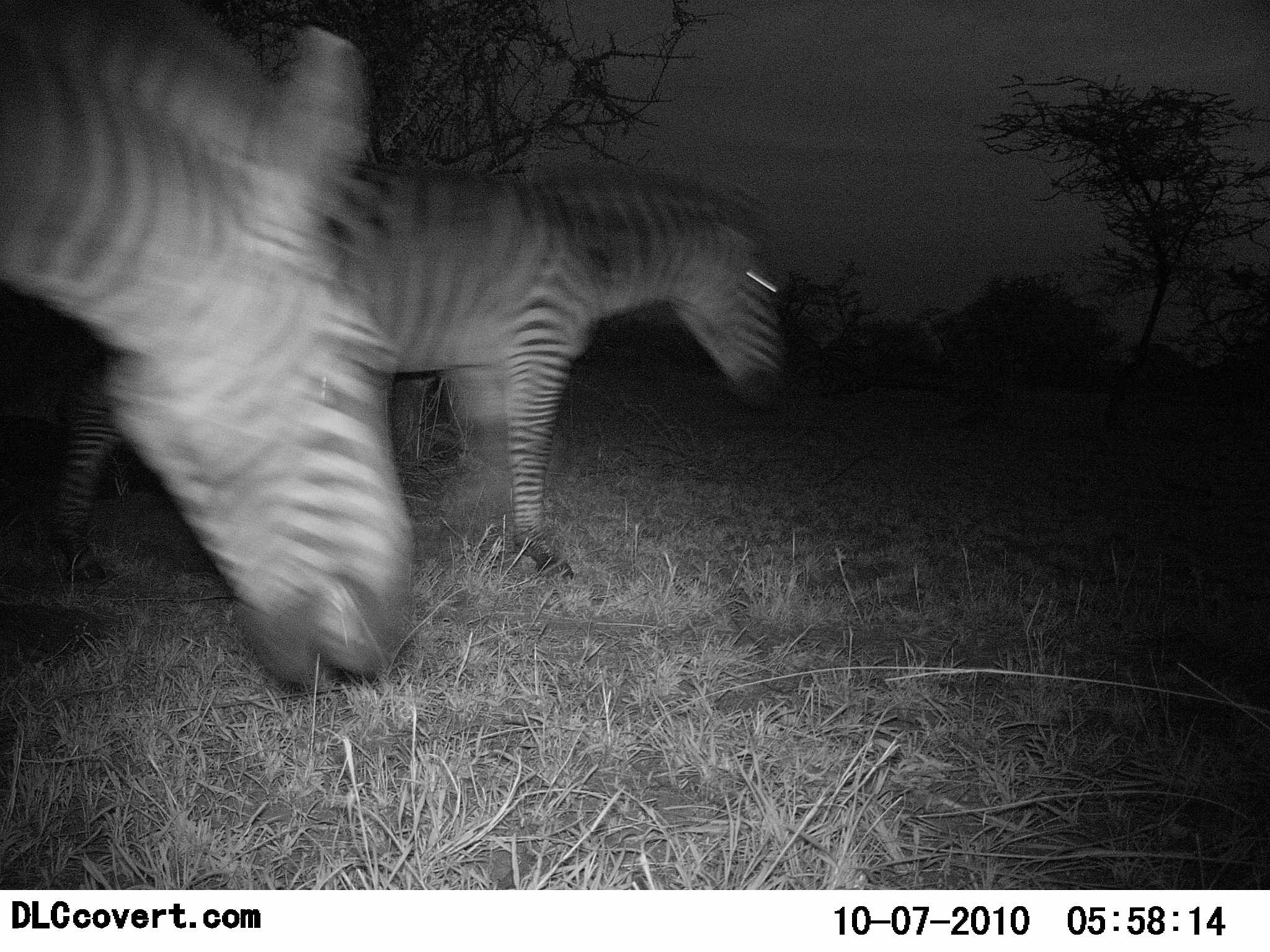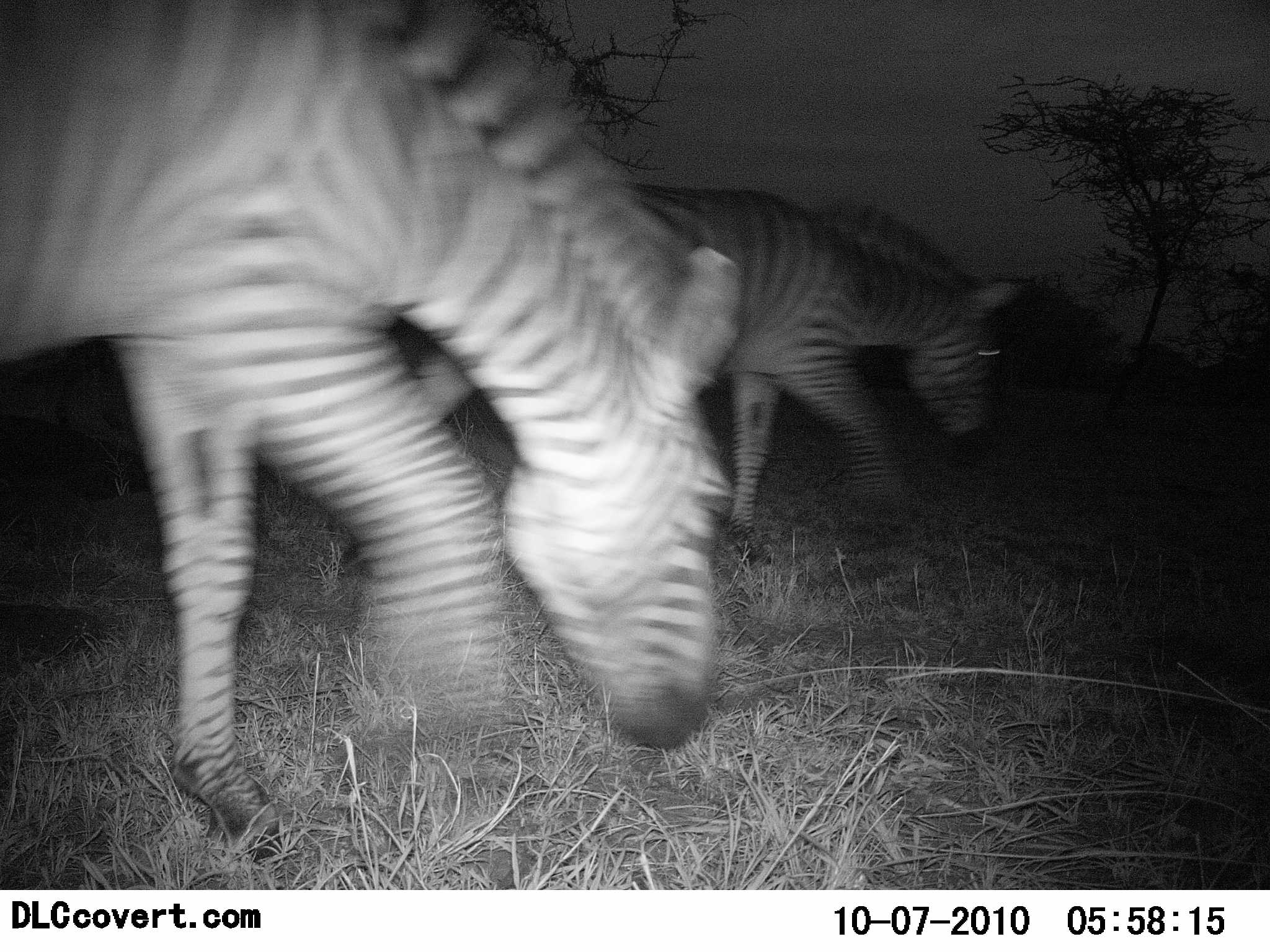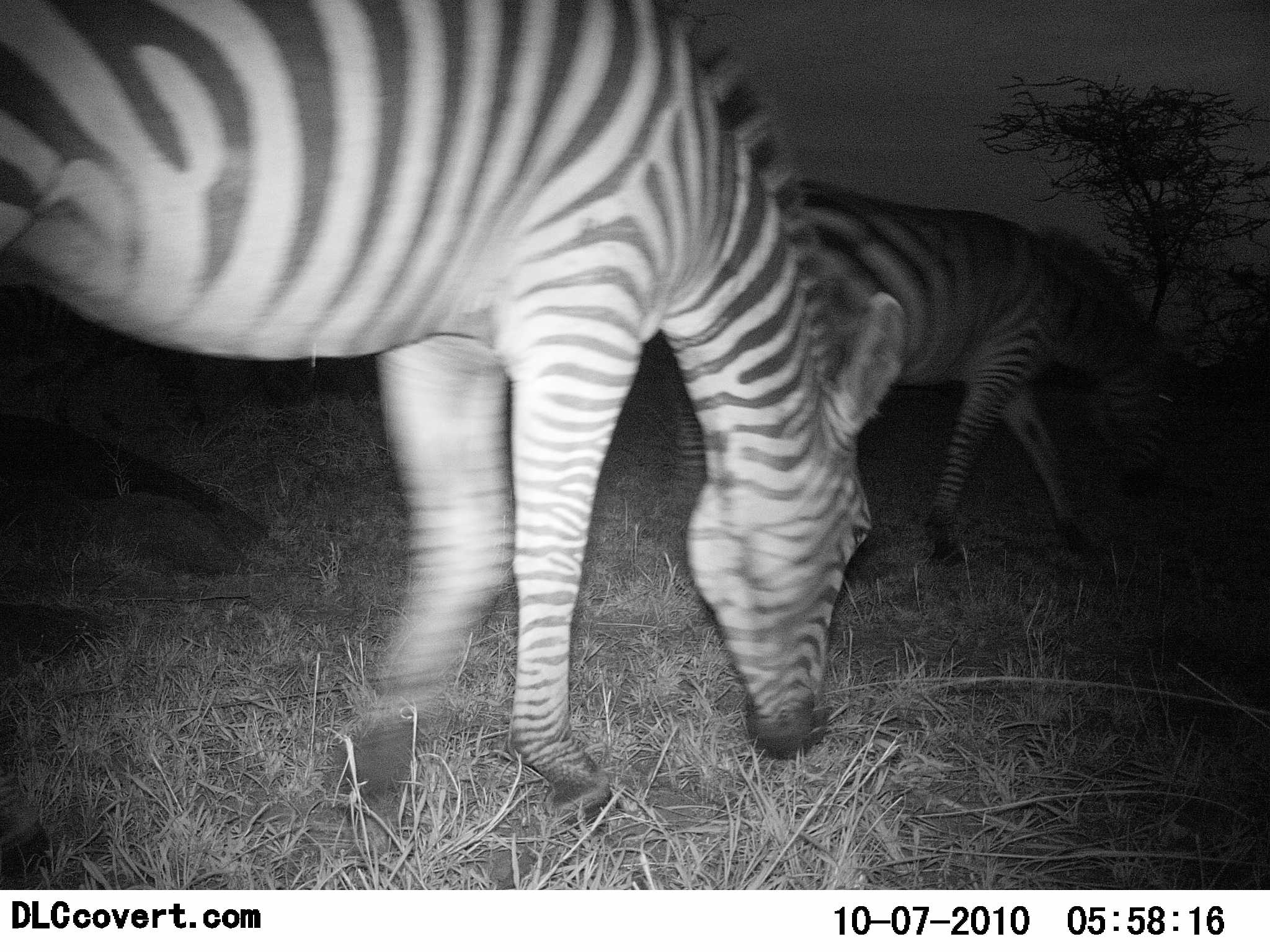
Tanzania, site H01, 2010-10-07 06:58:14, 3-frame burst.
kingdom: Animalia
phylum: Chordata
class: Mammalia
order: Perissodactyla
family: Equidae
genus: Equus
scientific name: Equus quagga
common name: plains zebra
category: zebra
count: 2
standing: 9%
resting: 0%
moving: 91%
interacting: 0%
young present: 0%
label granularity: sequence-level